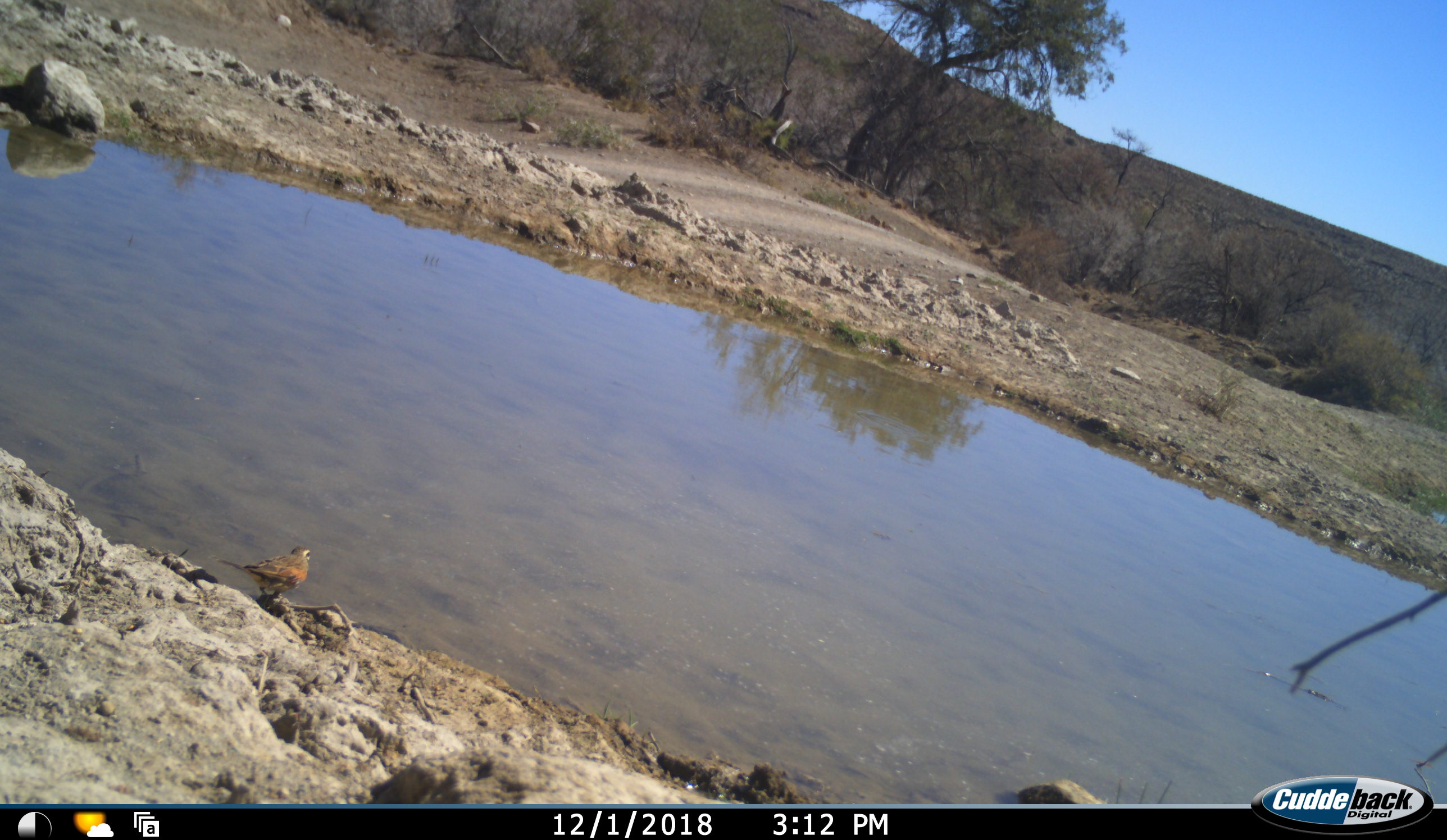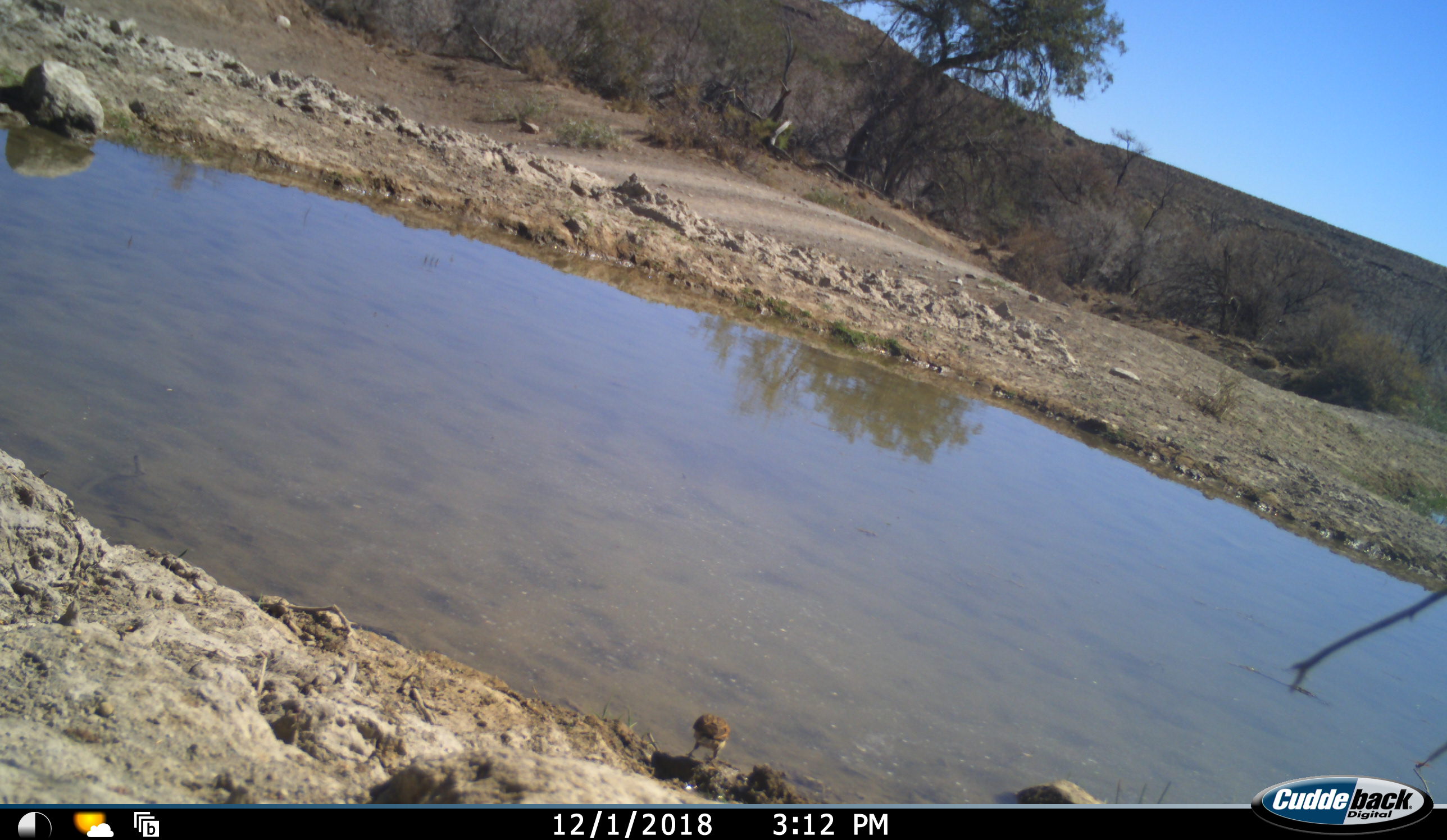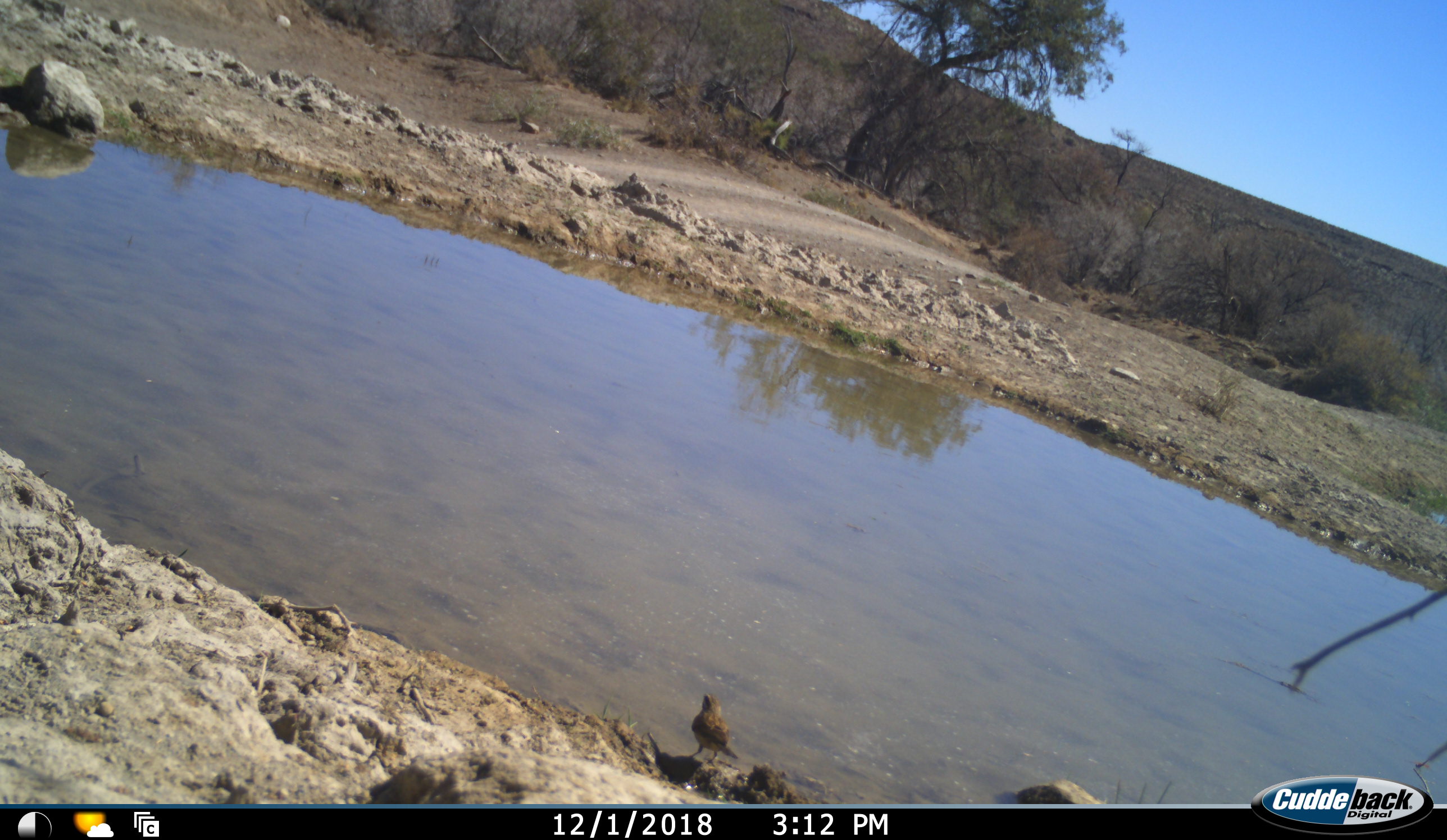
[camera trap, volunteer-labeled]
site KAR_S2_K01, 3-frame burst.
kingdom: Animalia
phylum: Chordata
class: Aves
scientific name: Aves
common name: bird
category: birdother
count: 1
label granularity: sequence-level